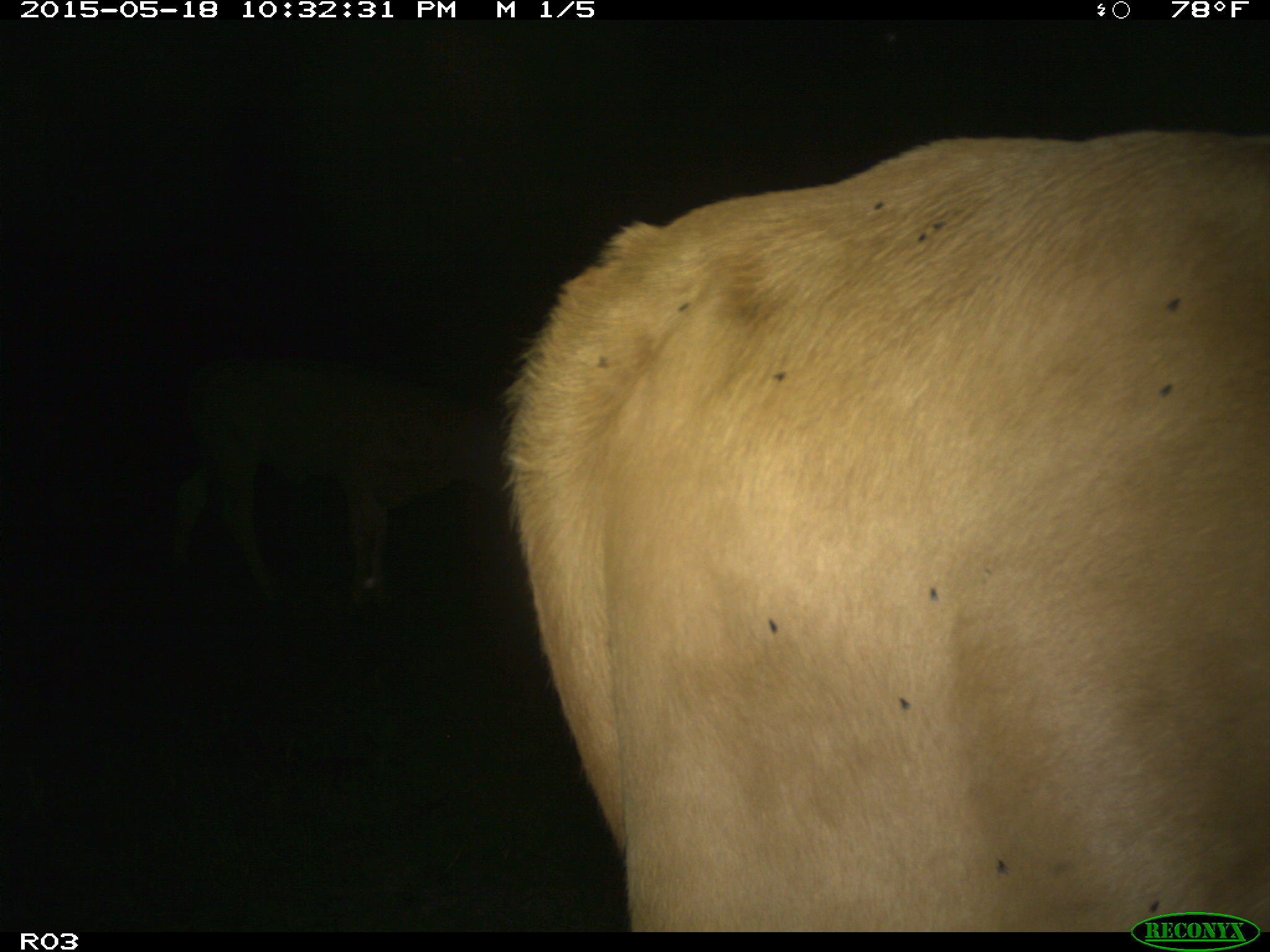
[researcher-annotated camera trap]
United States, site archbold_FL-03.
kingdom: Animalia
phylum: Chordata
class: Mammalia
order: Artiodactyla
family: Bovidae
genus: Bos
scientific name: Bos taurus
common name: domestic cow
Bos taurus (domestic cow).